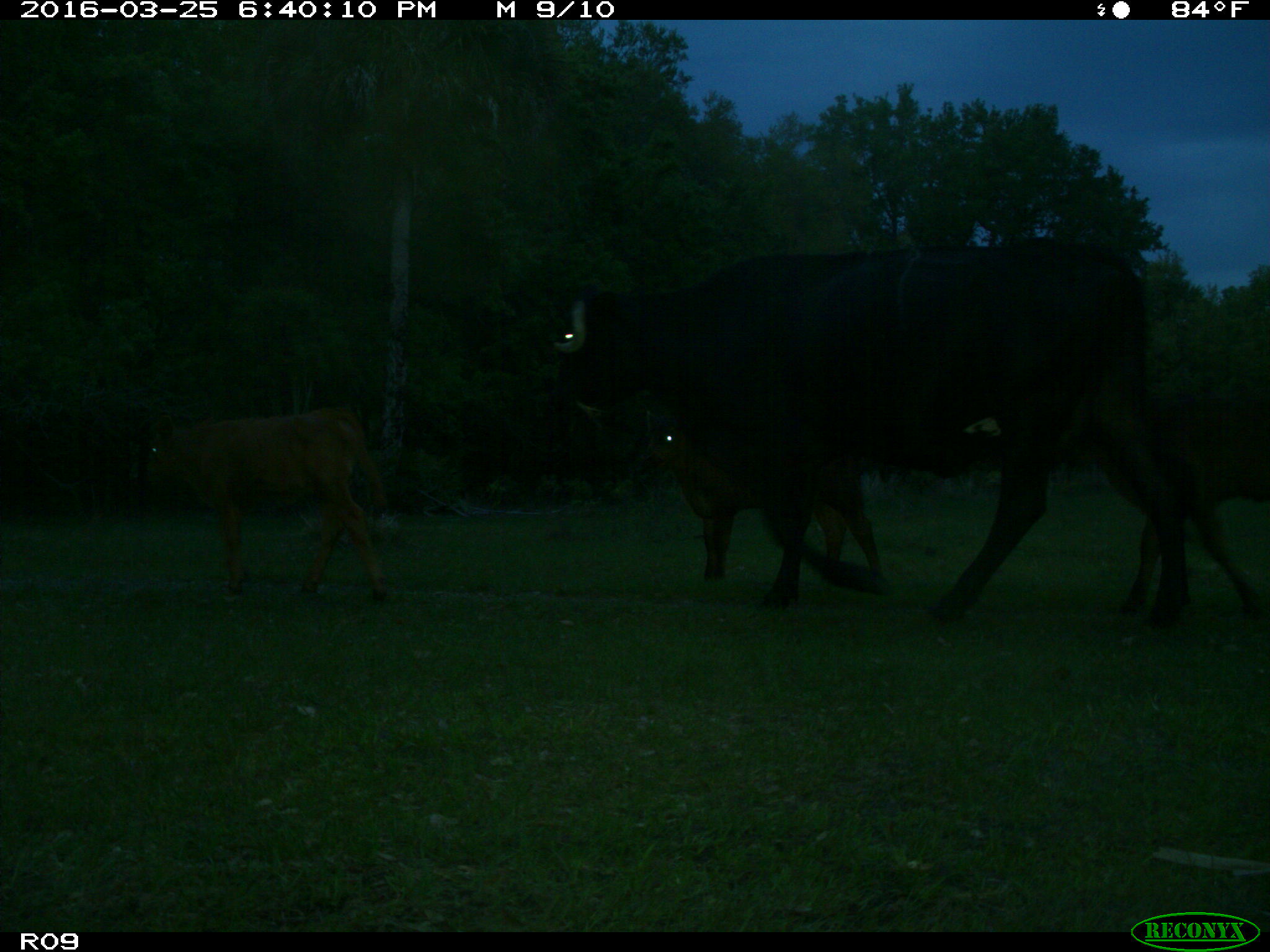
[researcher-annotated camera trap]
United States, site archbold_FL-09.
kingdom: Animalia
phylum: Chordata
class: Mammalia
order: Artiodactyla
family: Bovidae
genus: Bos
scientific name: Bos taurus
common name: domestic cow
Bos taurus (domestic cow).